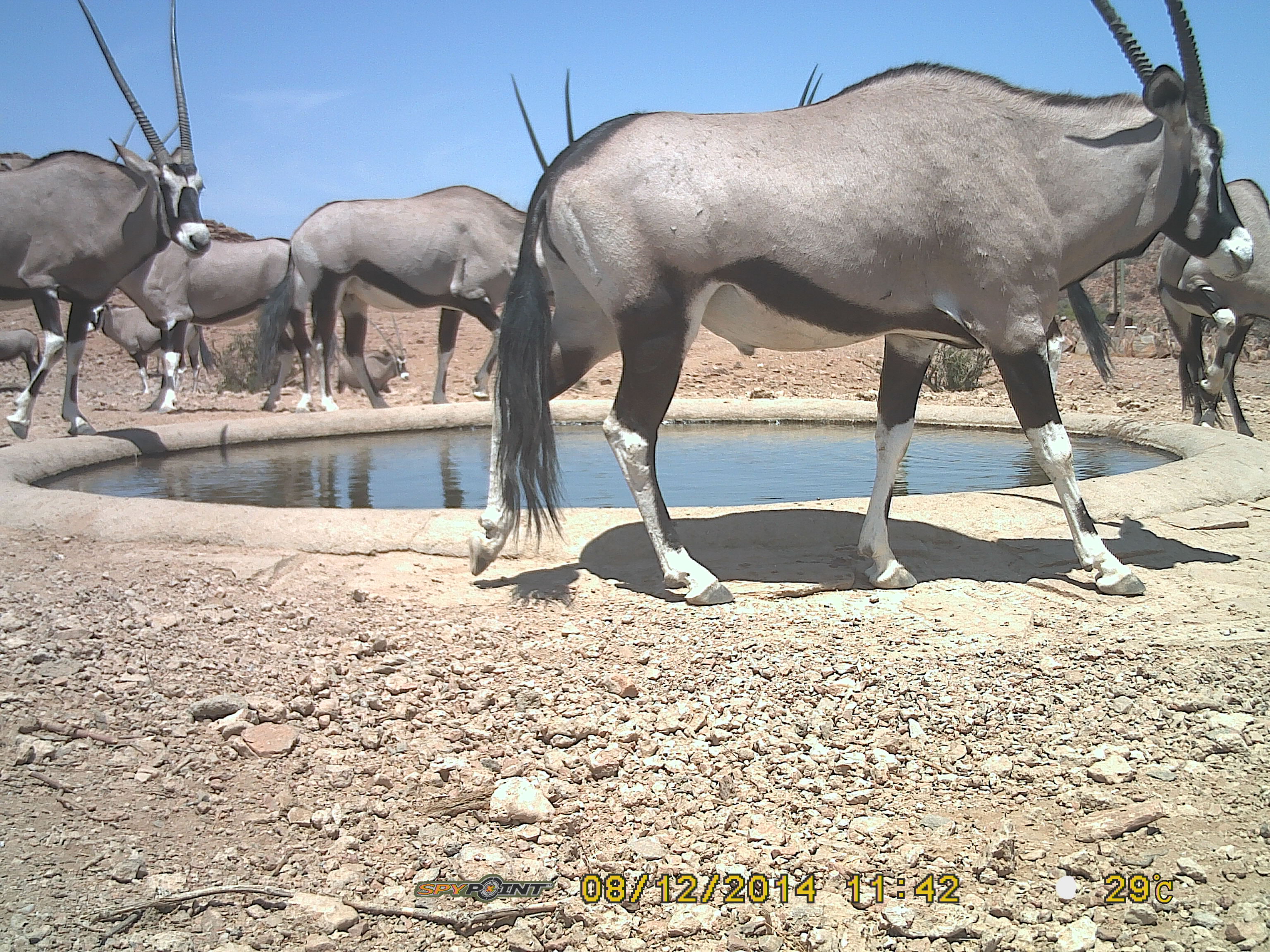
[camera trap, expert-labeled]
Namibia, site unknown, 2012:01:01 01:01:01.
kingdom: Animalia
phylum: Chordata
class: Mammalia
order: Artiodactyla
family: Bovidae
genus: Oryx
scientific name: Oryx gazella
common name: gemsbok